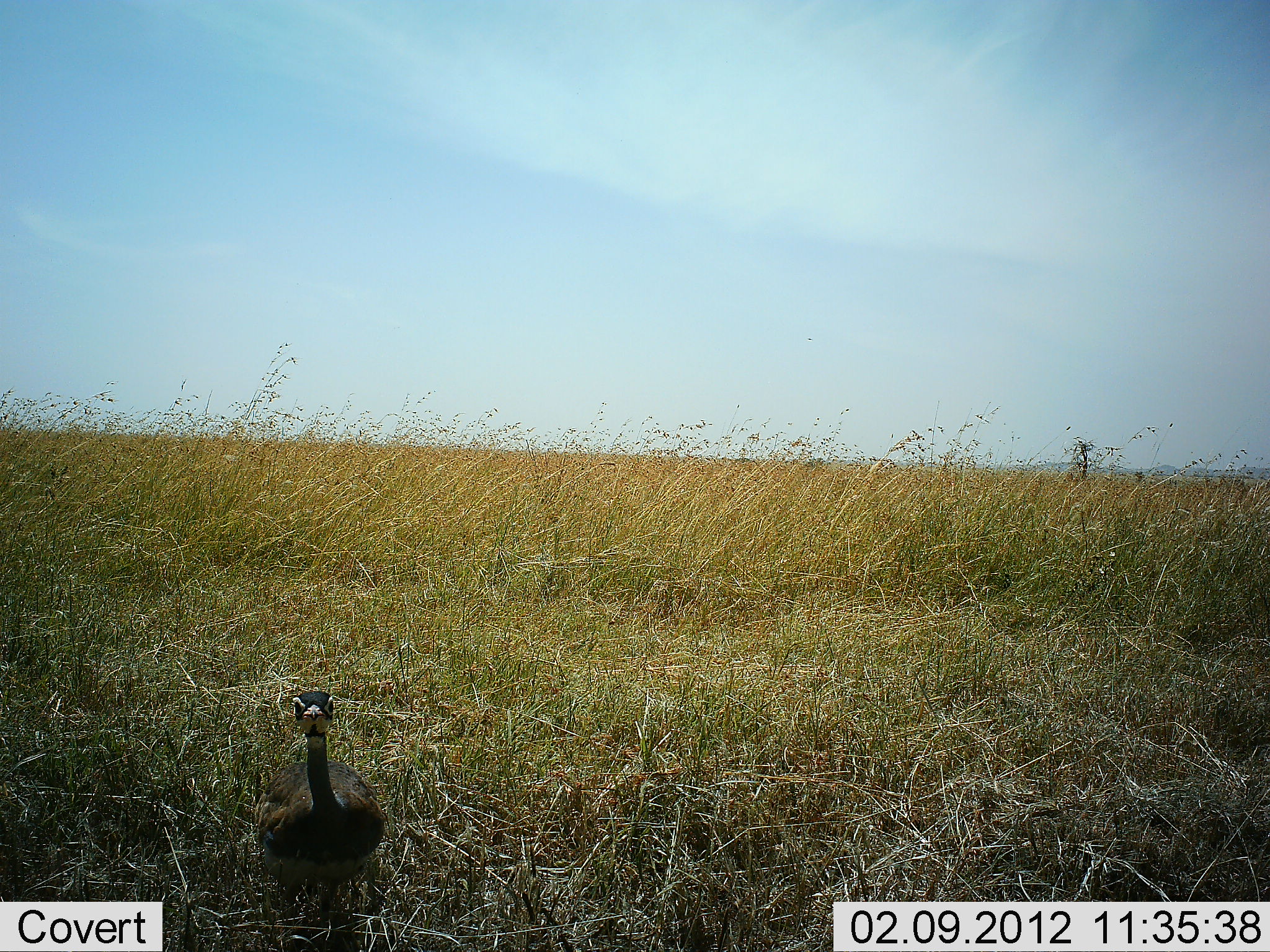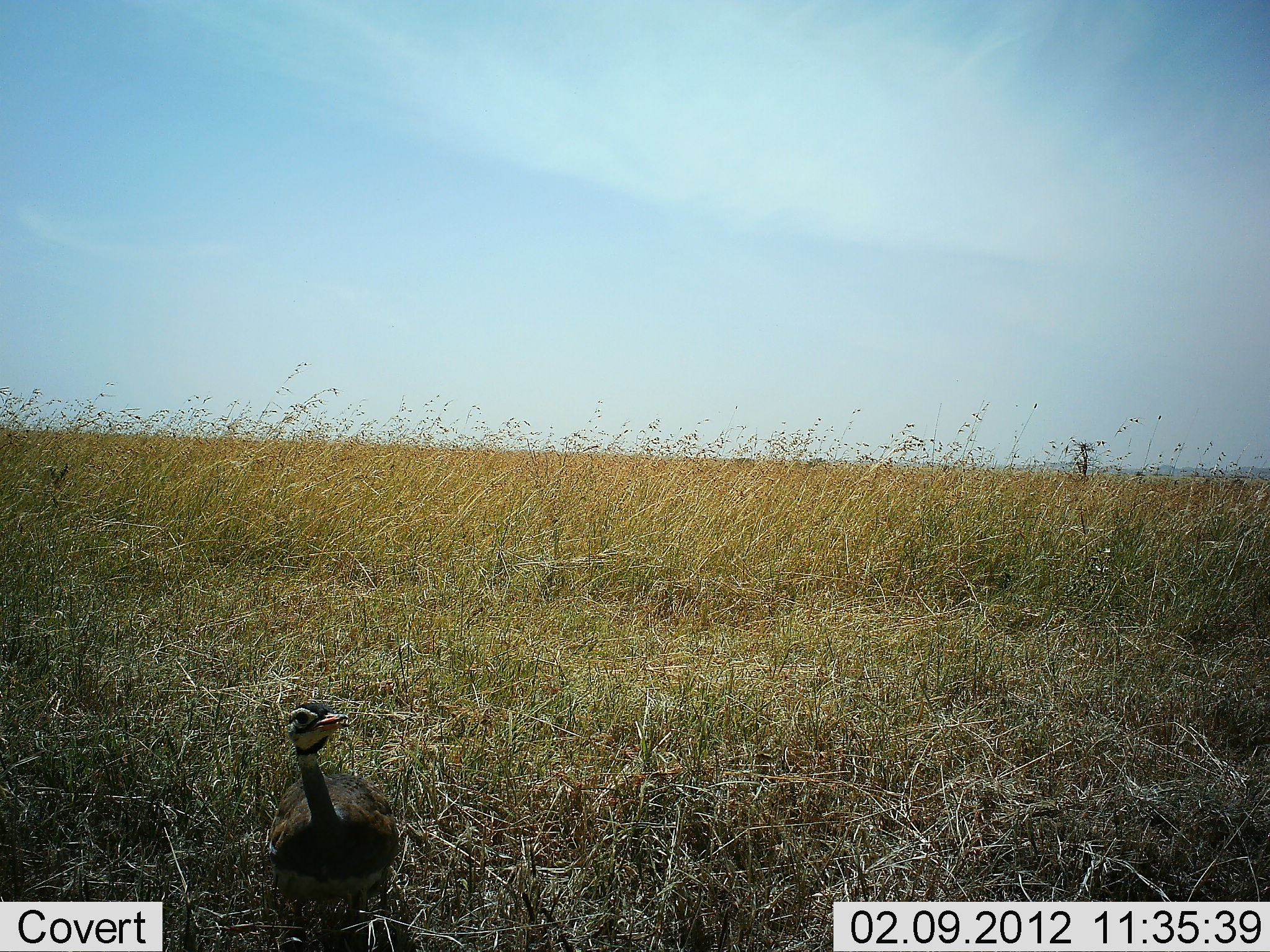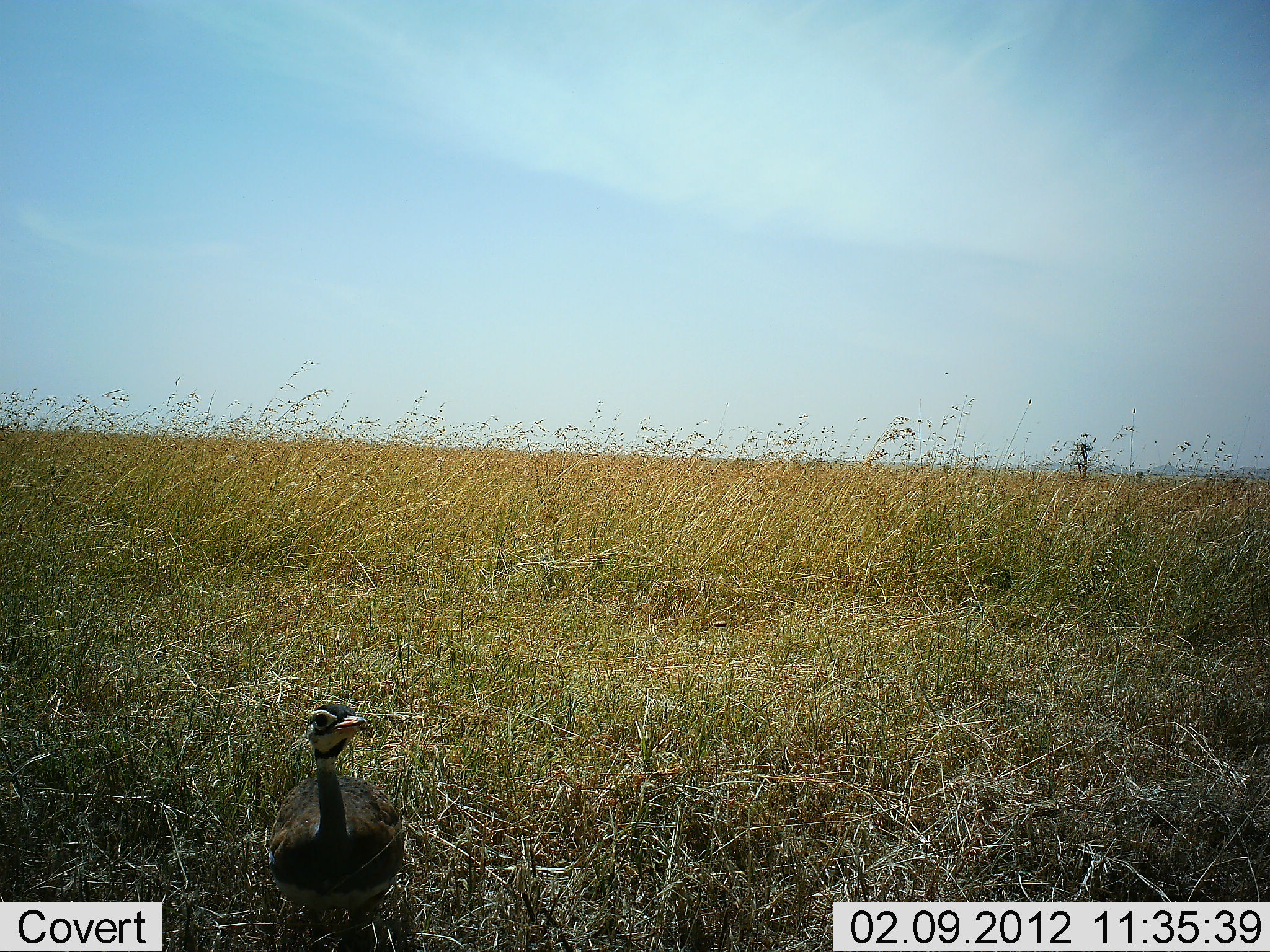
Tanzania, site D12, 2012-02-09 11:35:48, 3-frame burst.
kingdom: Animalia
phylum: Chordata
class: Aves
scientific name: Aves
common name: bird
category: otherbird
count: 1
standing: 65%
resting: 0%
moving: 29%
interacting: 6%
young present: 0%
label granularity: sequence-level